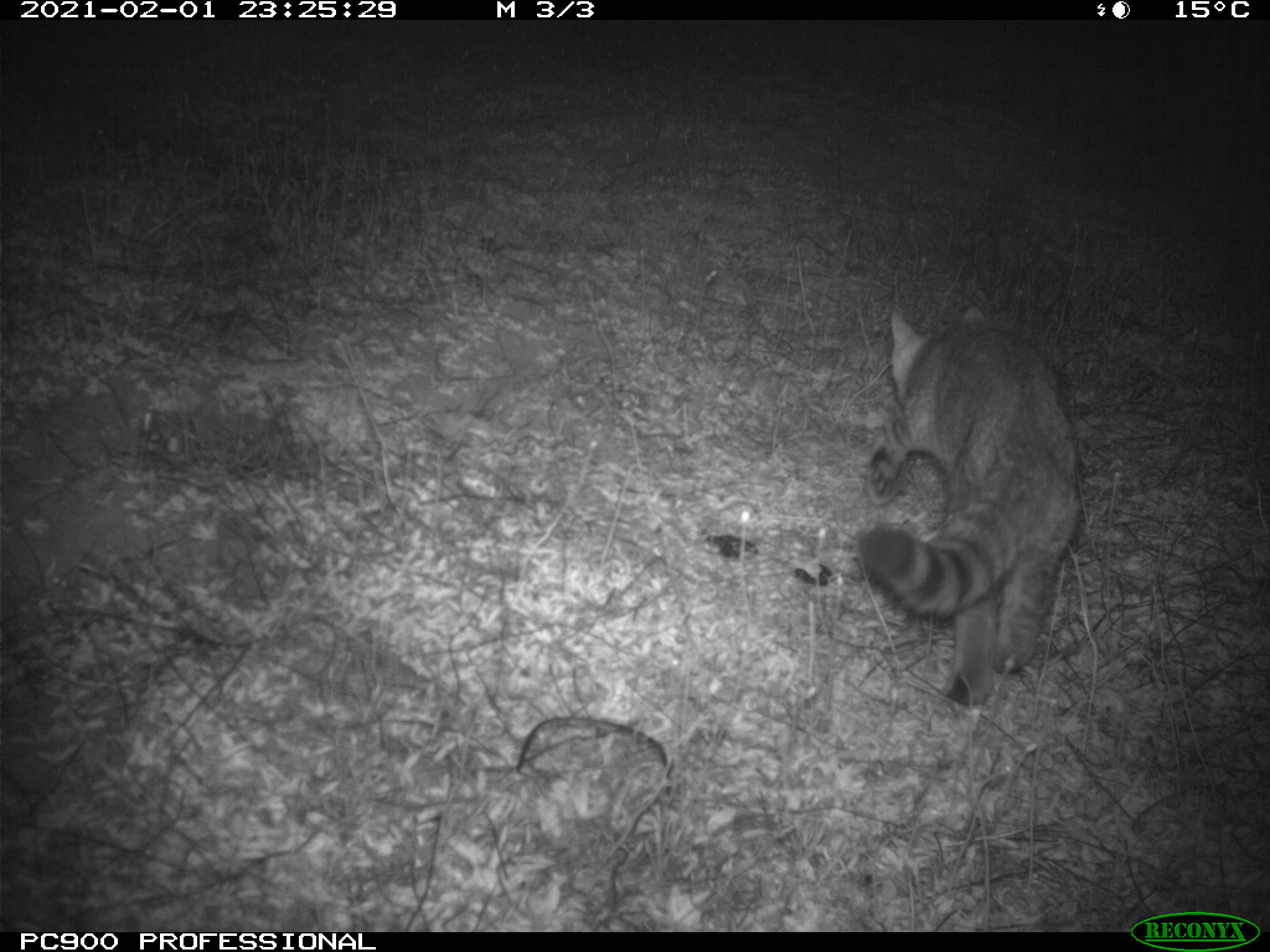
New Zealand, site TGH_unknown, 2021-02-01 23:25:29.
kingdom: Animalia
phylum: Chordata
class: Mammalia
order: Carnivora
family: Felidae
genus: Felis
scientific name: Felis catus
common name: domestic cat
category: cat